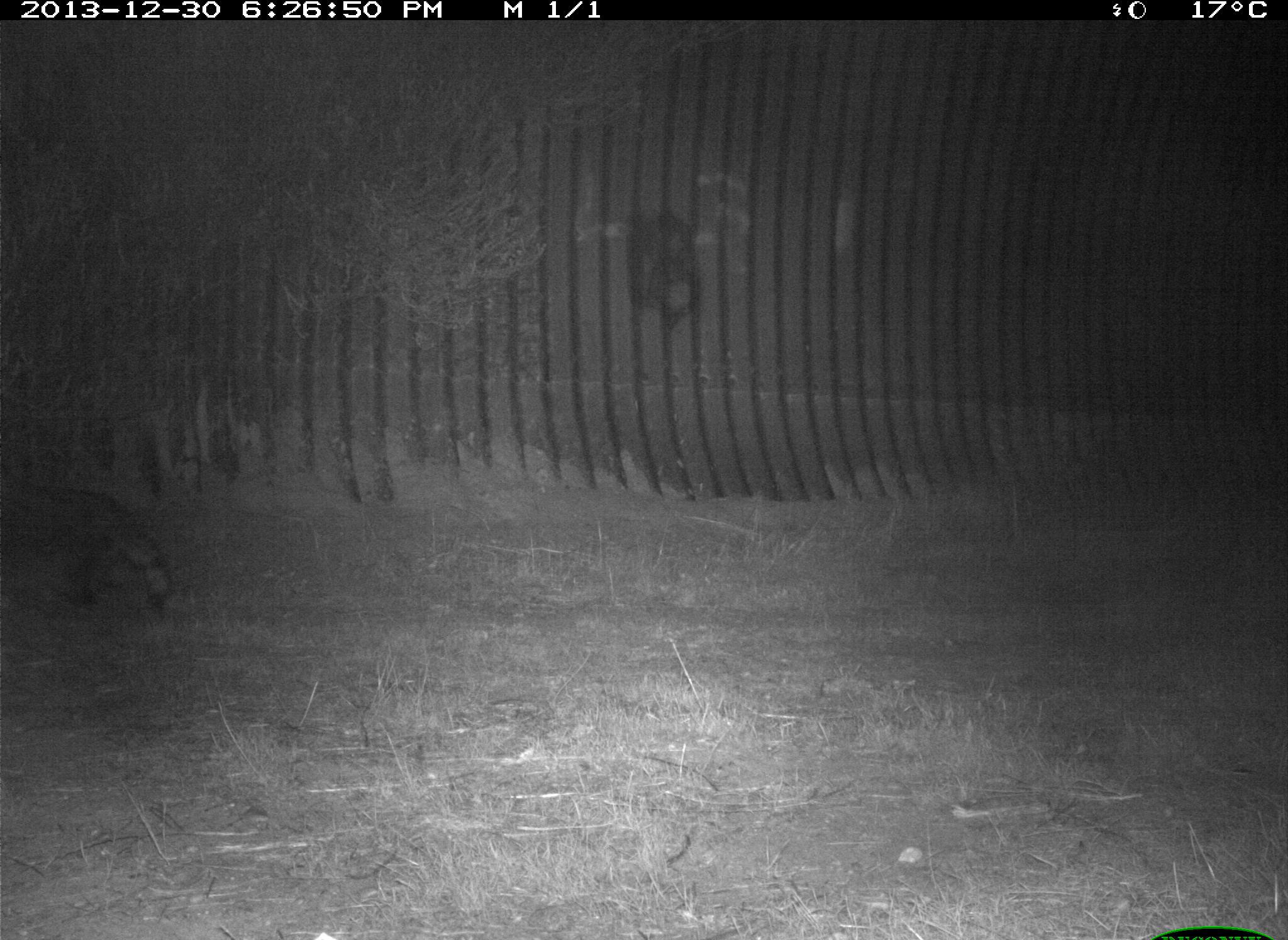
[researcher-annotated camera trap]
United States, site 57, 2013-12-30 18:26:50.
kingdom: Animalia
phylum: Chordata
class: Mammalia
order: Carnivora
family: Procyonidae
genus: Procyon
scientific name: Procyon lotor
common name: raccoon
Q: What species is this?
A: Raccoon (Procyon lotor).